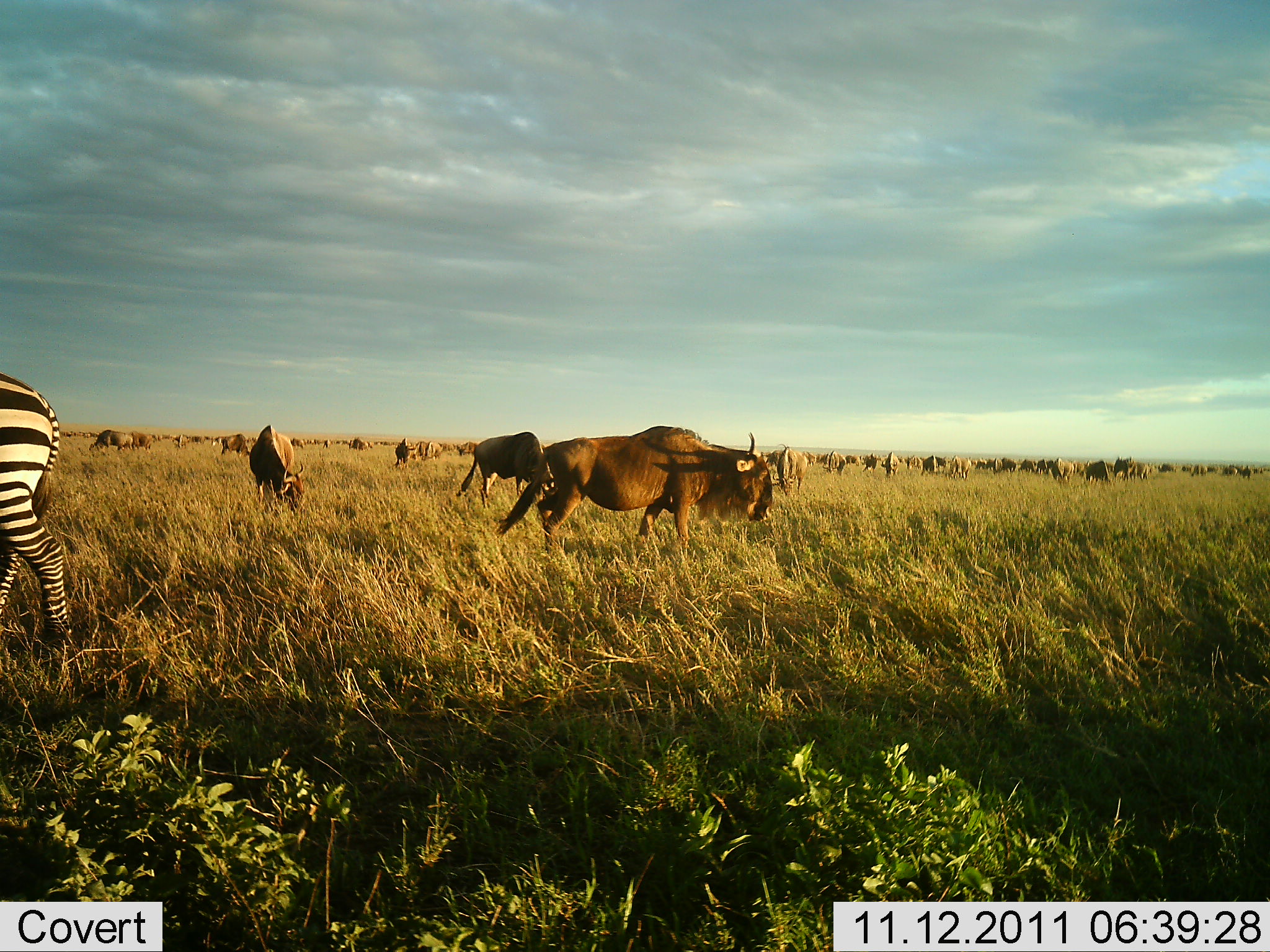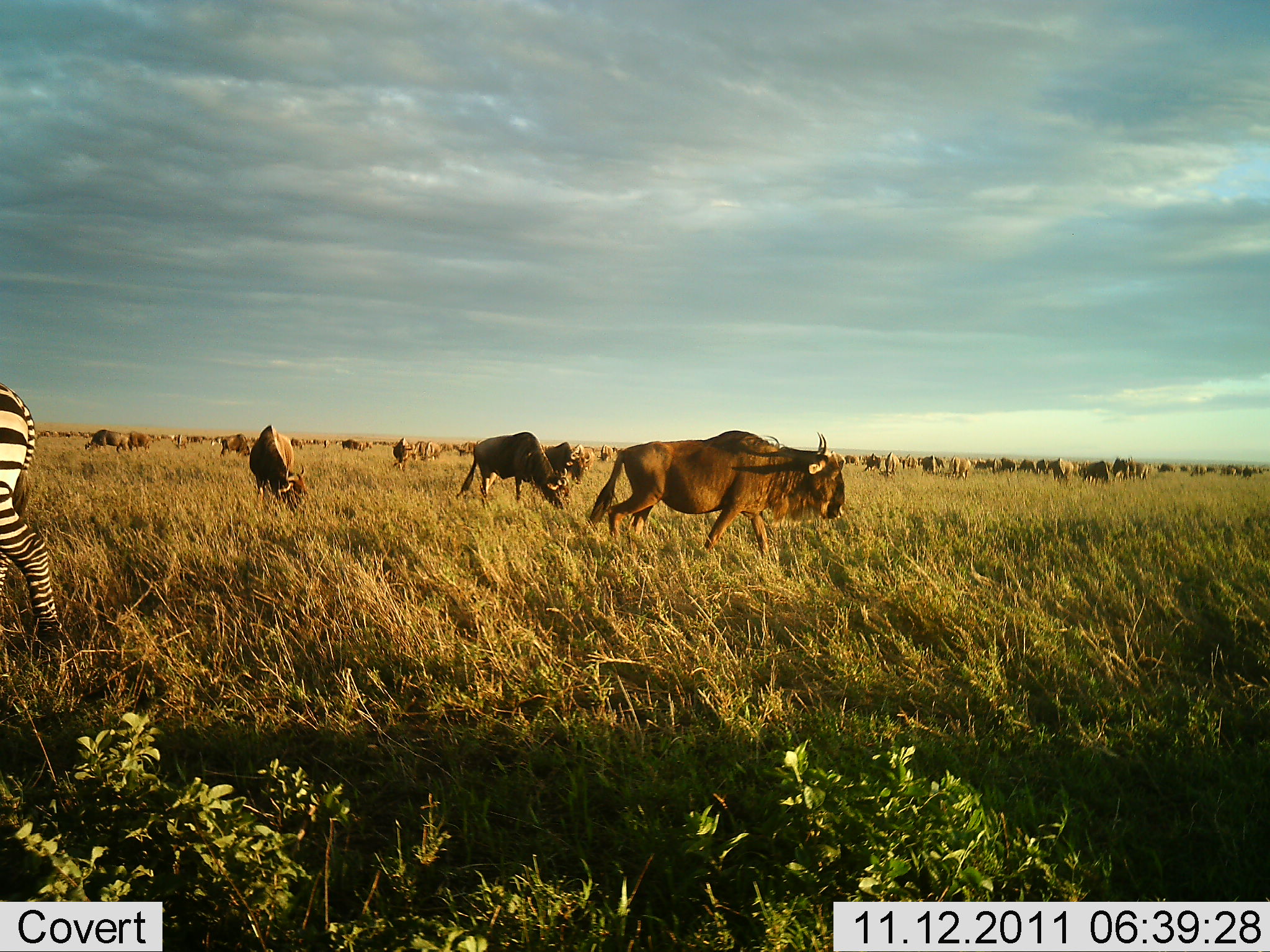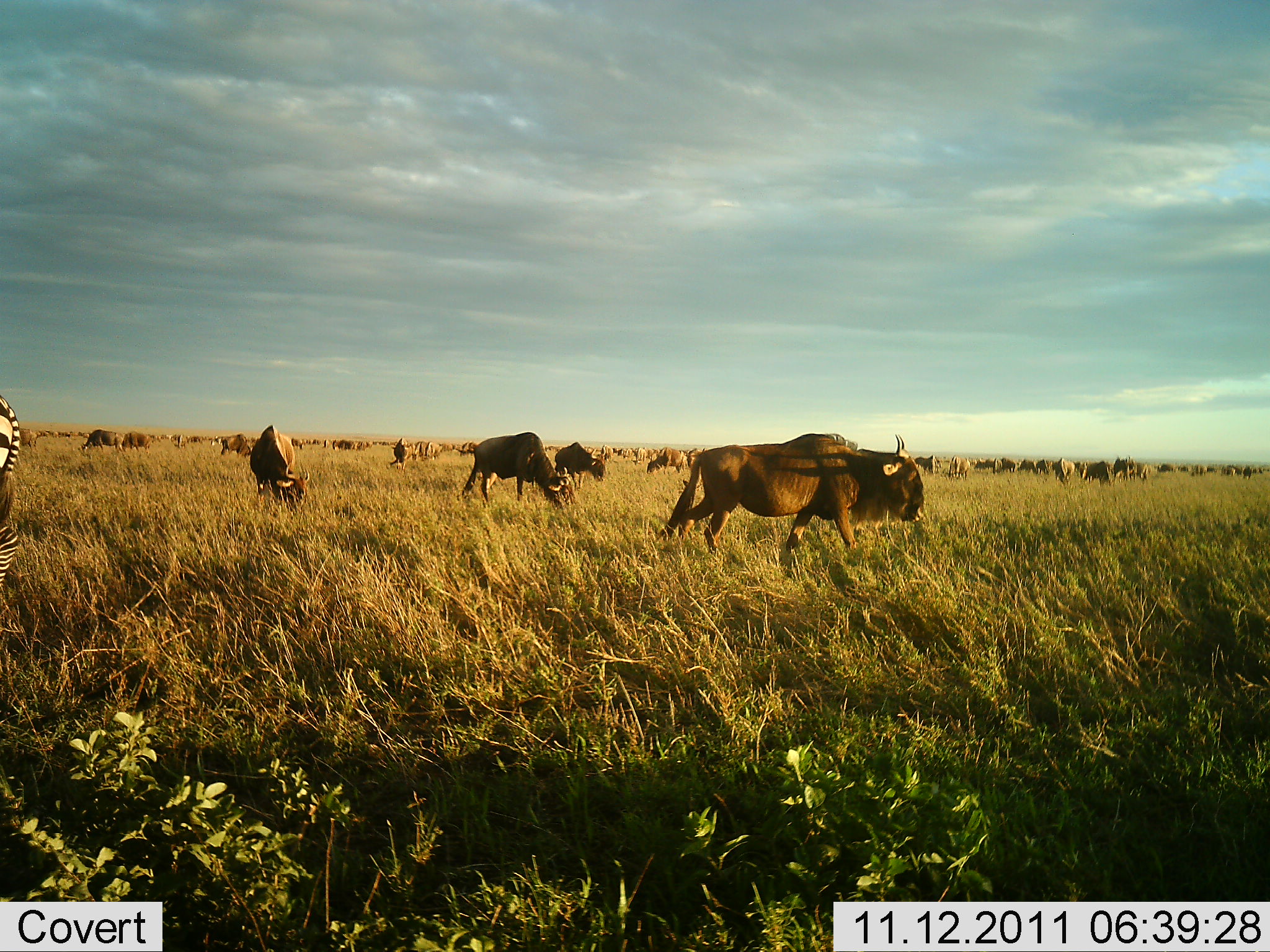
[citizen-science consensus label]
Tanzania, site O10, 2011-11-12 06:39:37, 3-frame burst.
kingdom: Animalia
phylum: Chordata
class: Mammalia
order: Artiodactyla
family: Bovidae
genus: Connochaetes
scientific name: Connochaetes taurinus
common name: blue wildebeest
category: wildebeest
Wildebeest (blue wildebeest) (Connochaetes taurinus), count 51+. Behavior (volunteer vote fractions): standing 43%, resting 0%, moving 64%, interacting 0%. Young present (vote fraction): 0%. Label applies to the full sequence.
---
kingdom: Animalia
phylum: Chordata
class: Mammalia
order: Perissodactyla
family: Equidae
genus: Equus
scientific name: Equus quagga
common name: plains zebra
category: zebra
Zebra (plains zebra) (Equus quagga), count 1. Behavior (volunteer vote fractions): standing 36%, resting 0%, moving 64%, interacting 0%. Young present (vote fraction): 0%. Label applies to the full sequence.